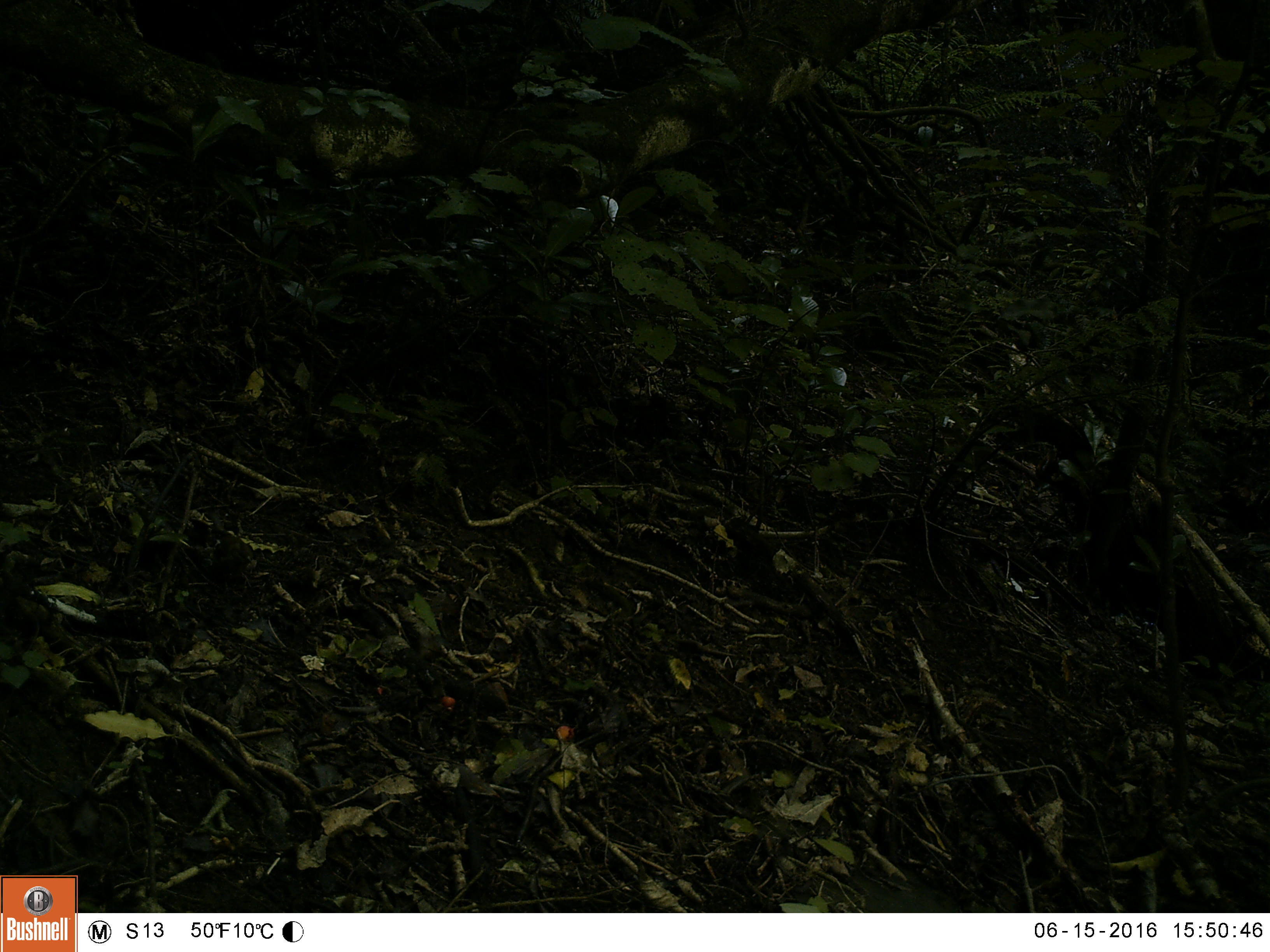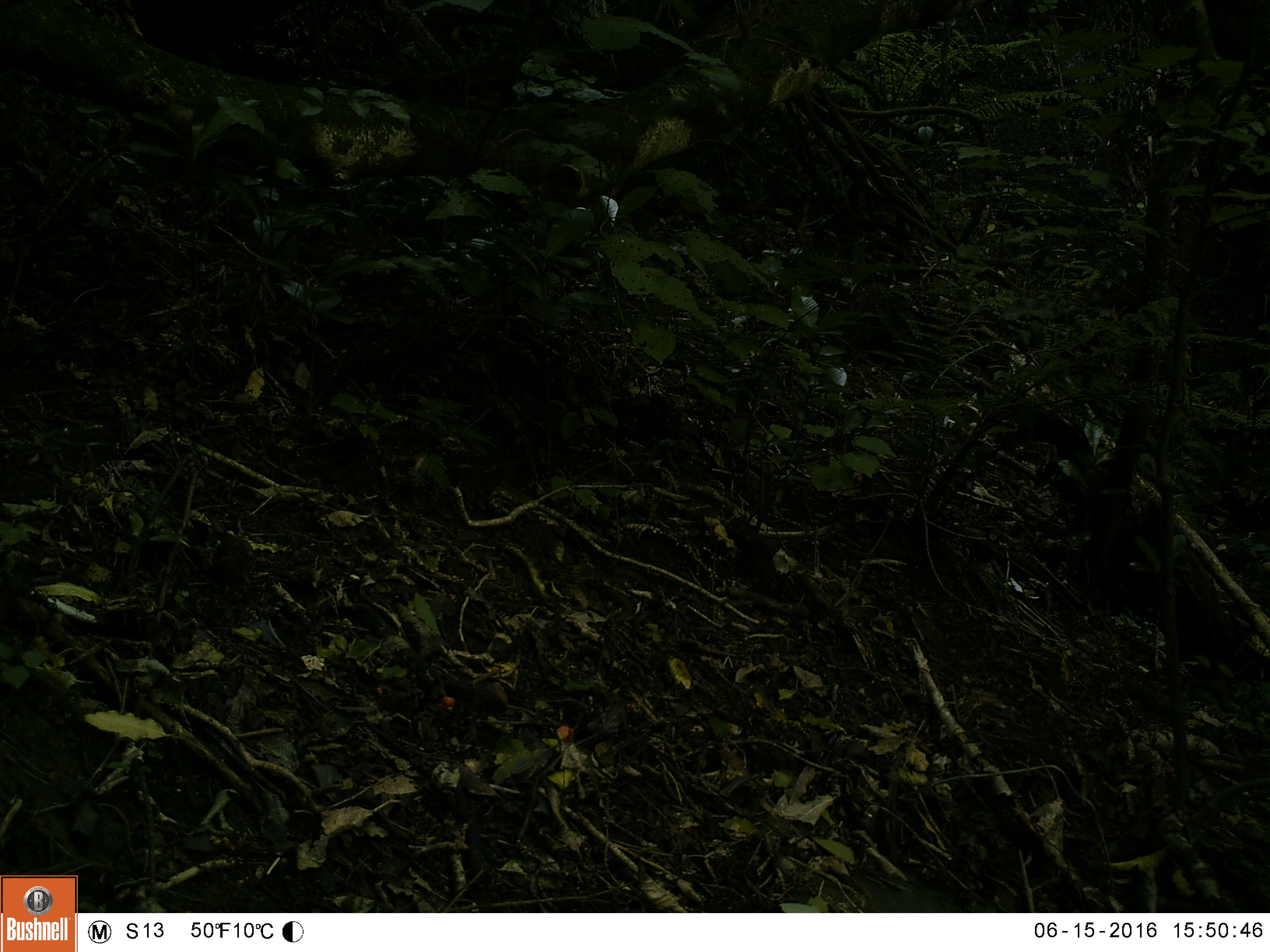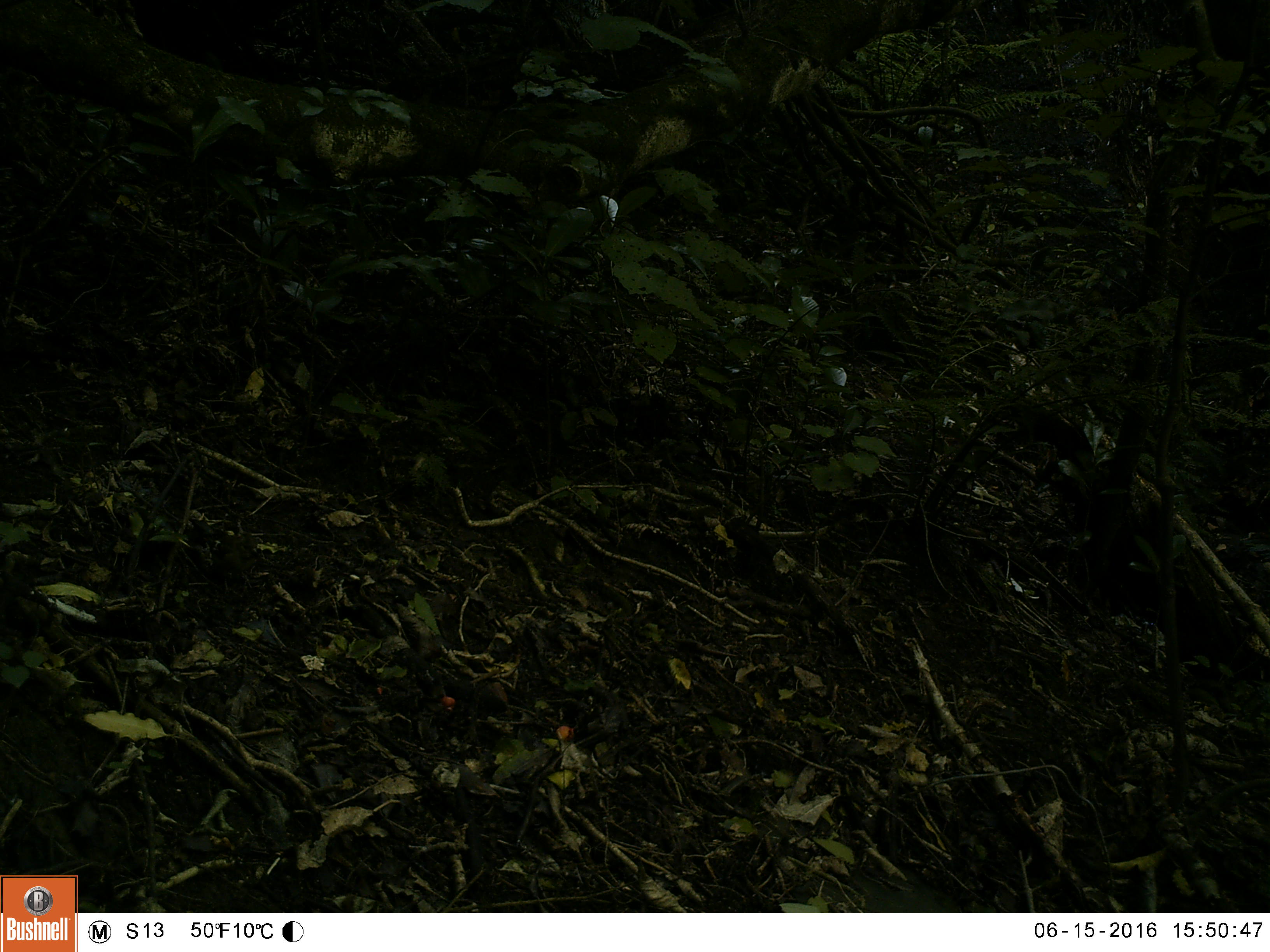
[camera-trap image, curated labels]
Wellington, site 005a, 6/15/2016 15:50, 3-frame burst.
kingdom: Animalia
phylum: Chordata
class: Aves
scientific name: Aves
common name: bird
Bird (Aves).